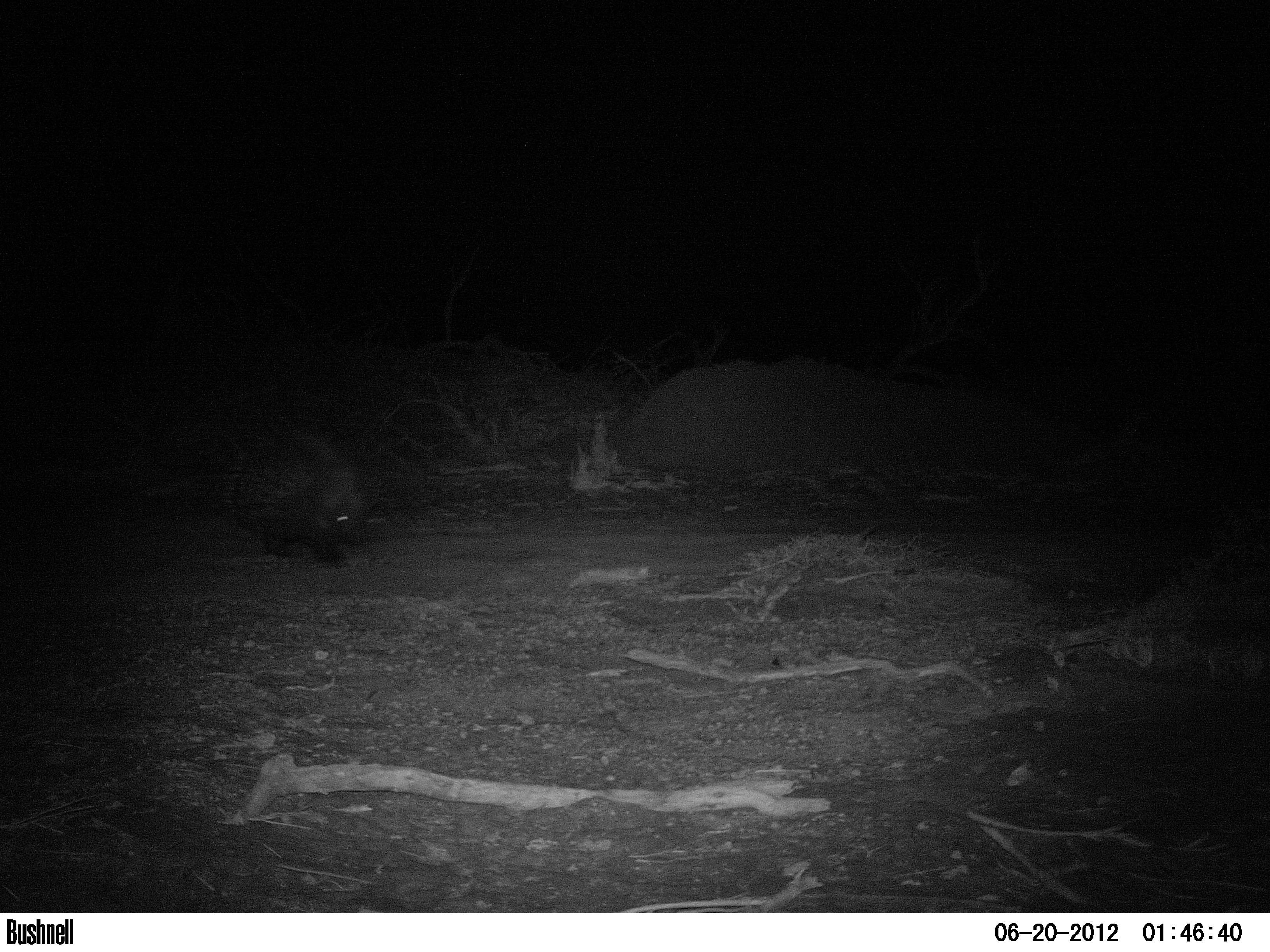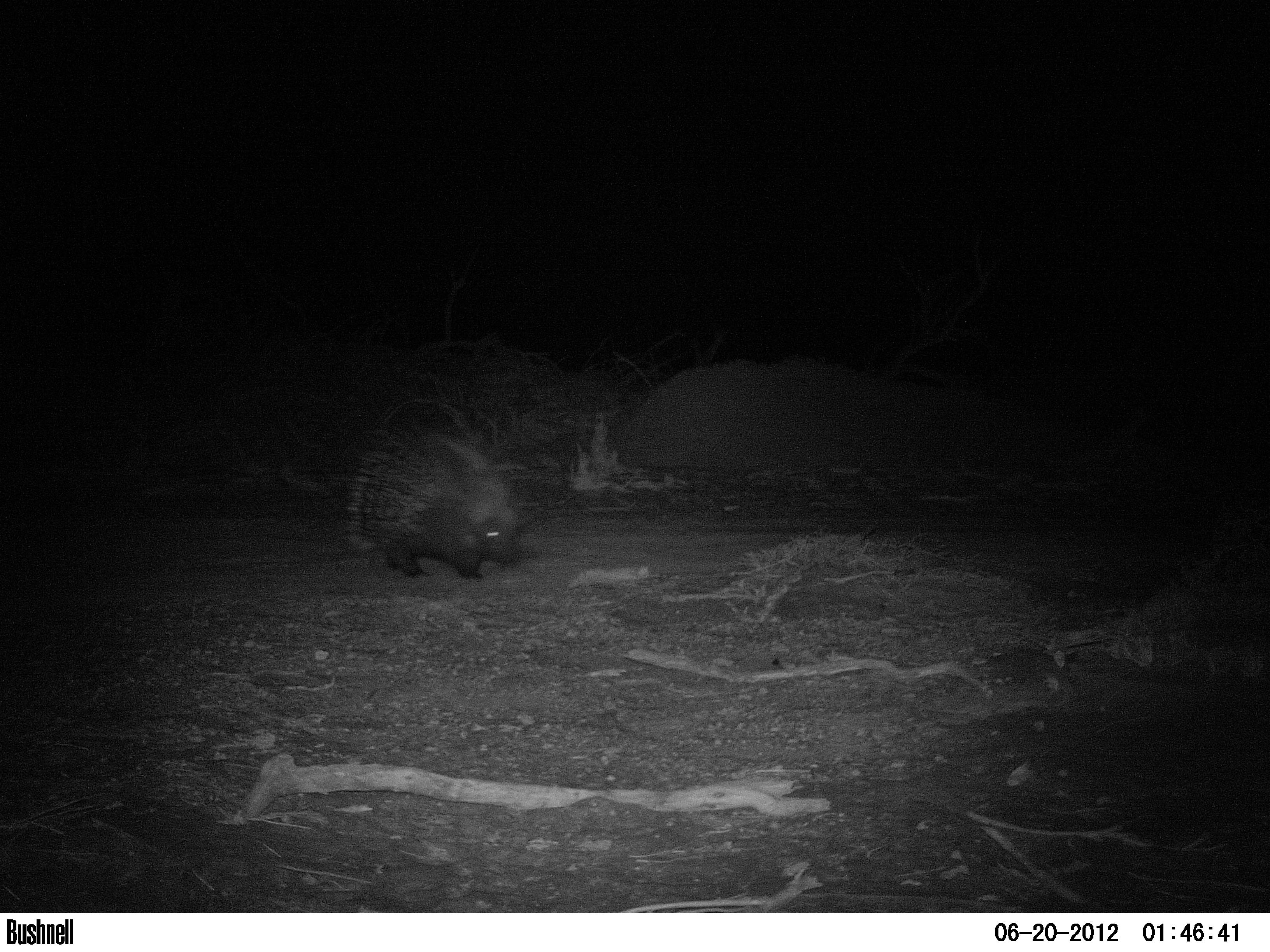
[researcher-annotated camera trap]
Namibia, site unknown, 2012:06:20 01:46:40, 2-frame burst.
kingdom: Animalia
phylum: Chordata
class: Mammalia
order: Rodentia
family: Hystricidae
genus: Hystrix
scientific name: Hystrix africaeaustralis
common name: cape porcupine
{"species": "Hystrix africaeaustralis (cape porcupine)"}